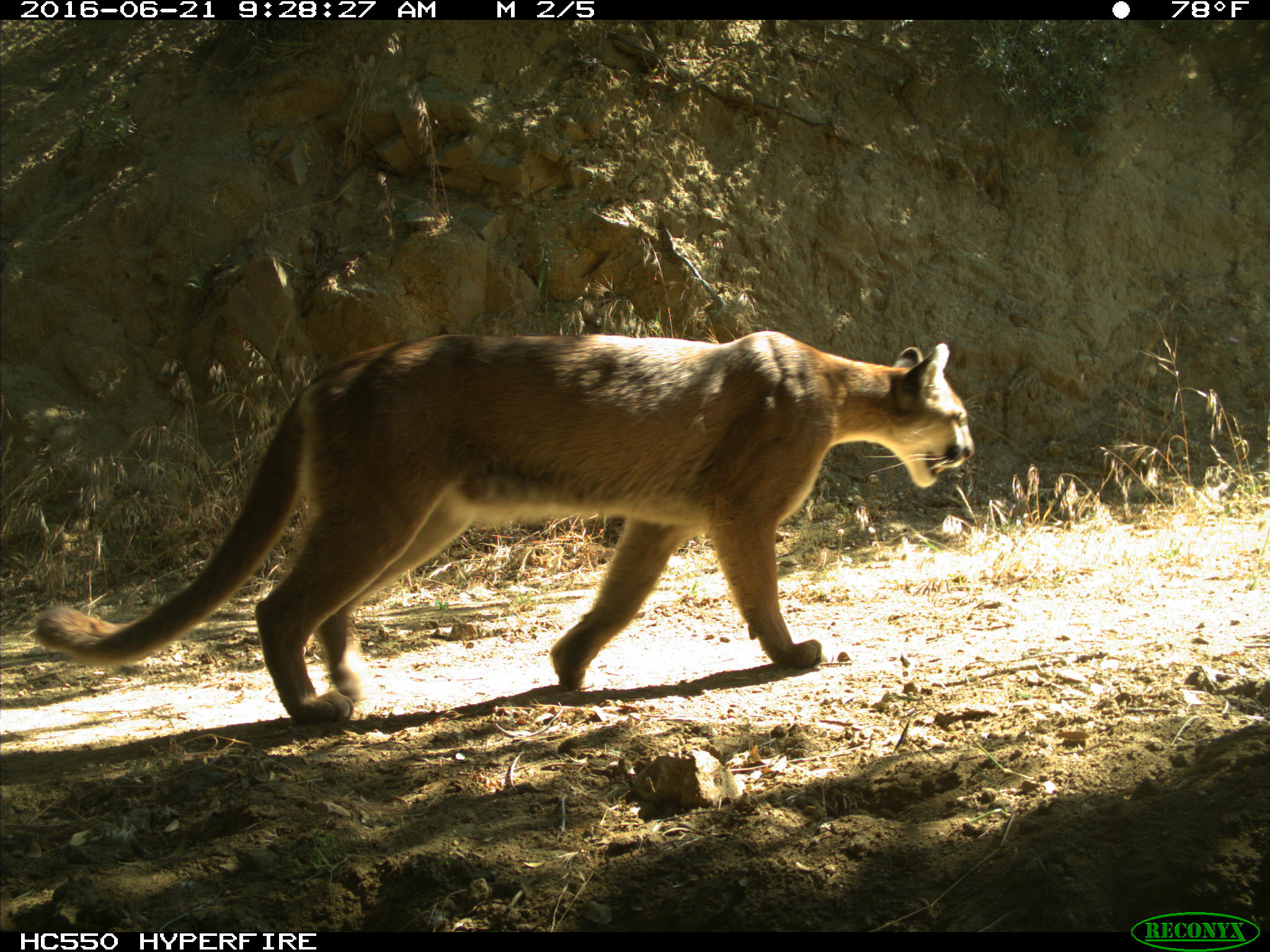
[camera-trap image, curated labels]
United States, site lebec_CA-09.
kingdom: Animalia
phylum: Chordata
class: Mammalia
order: Carnivora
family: Felidae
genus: Puma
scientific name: Puma concolor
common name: mountain lion